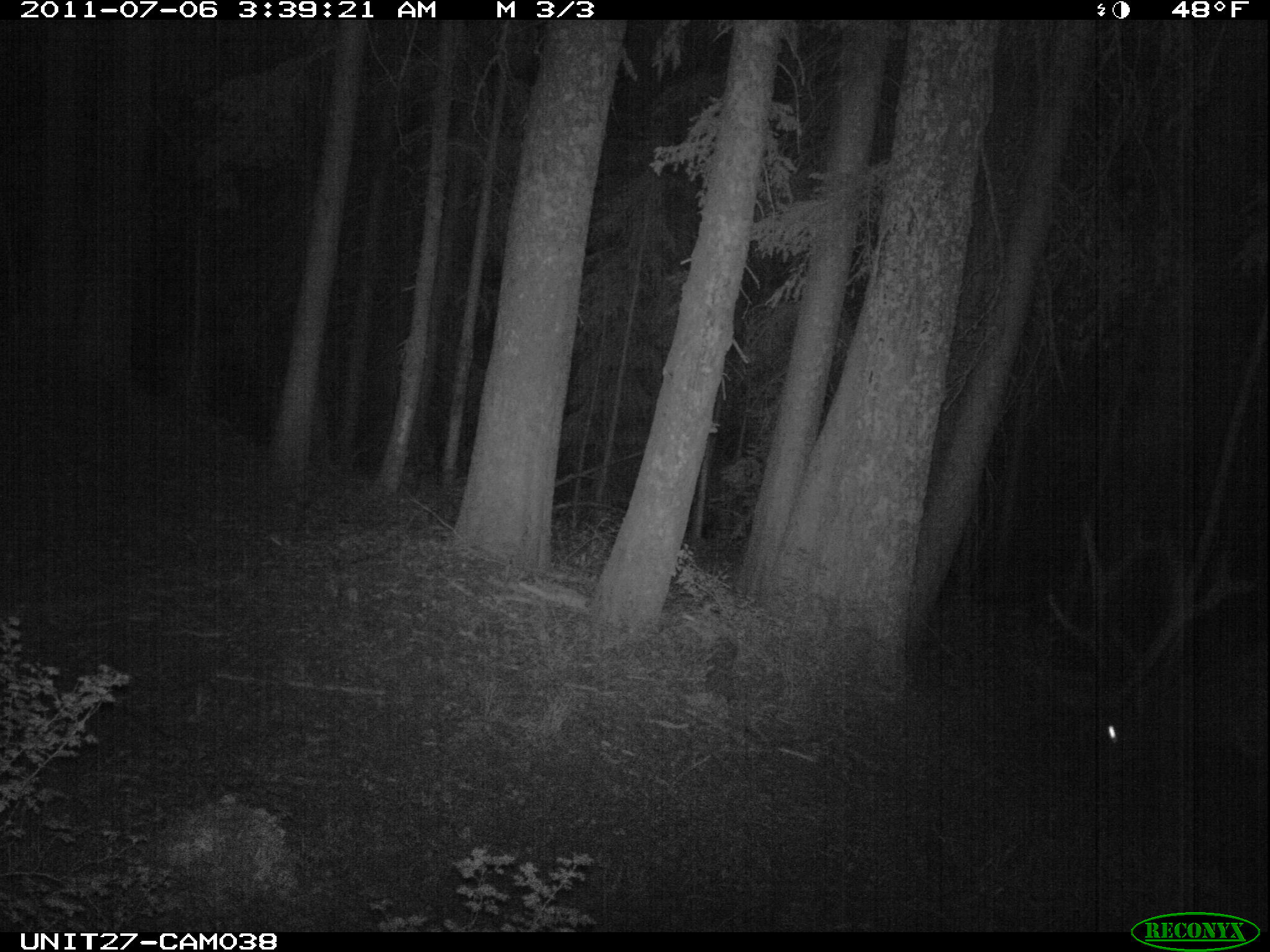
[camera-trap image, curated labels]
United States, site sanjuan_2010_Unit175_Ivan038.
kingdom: Animalia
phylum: Chordata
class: Mammalia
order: Artiodactyla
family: Cervidae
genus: Cervus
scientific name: Cervus elaphus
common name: red deer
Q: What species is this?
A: Cervus elaphus (red deer).